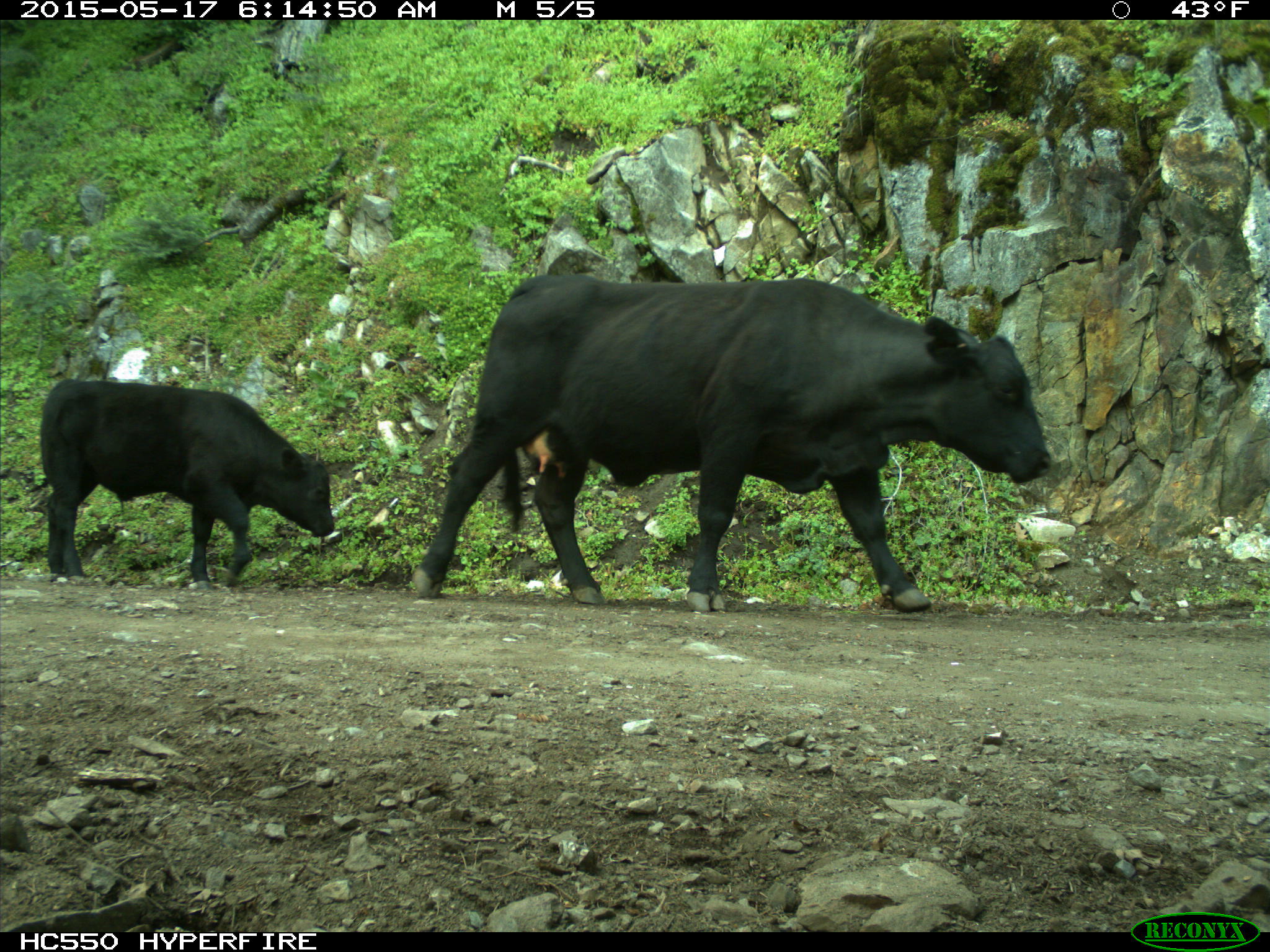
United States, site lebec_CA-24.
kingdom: Animalia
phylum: Chordata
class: Mammalia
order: Artiodactyla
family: Bovidae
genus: Bos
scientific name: Bos taurus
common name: domestic cow